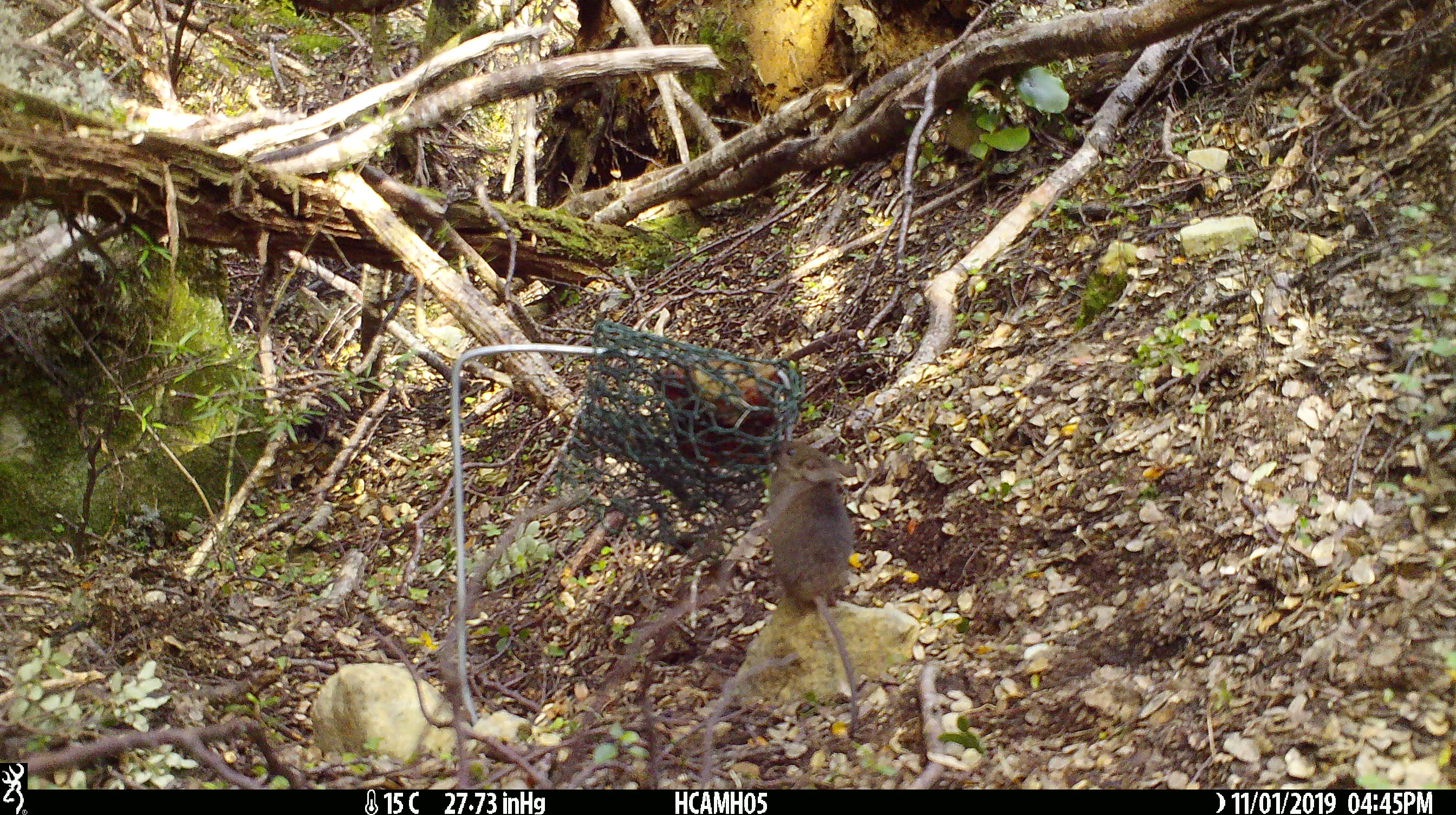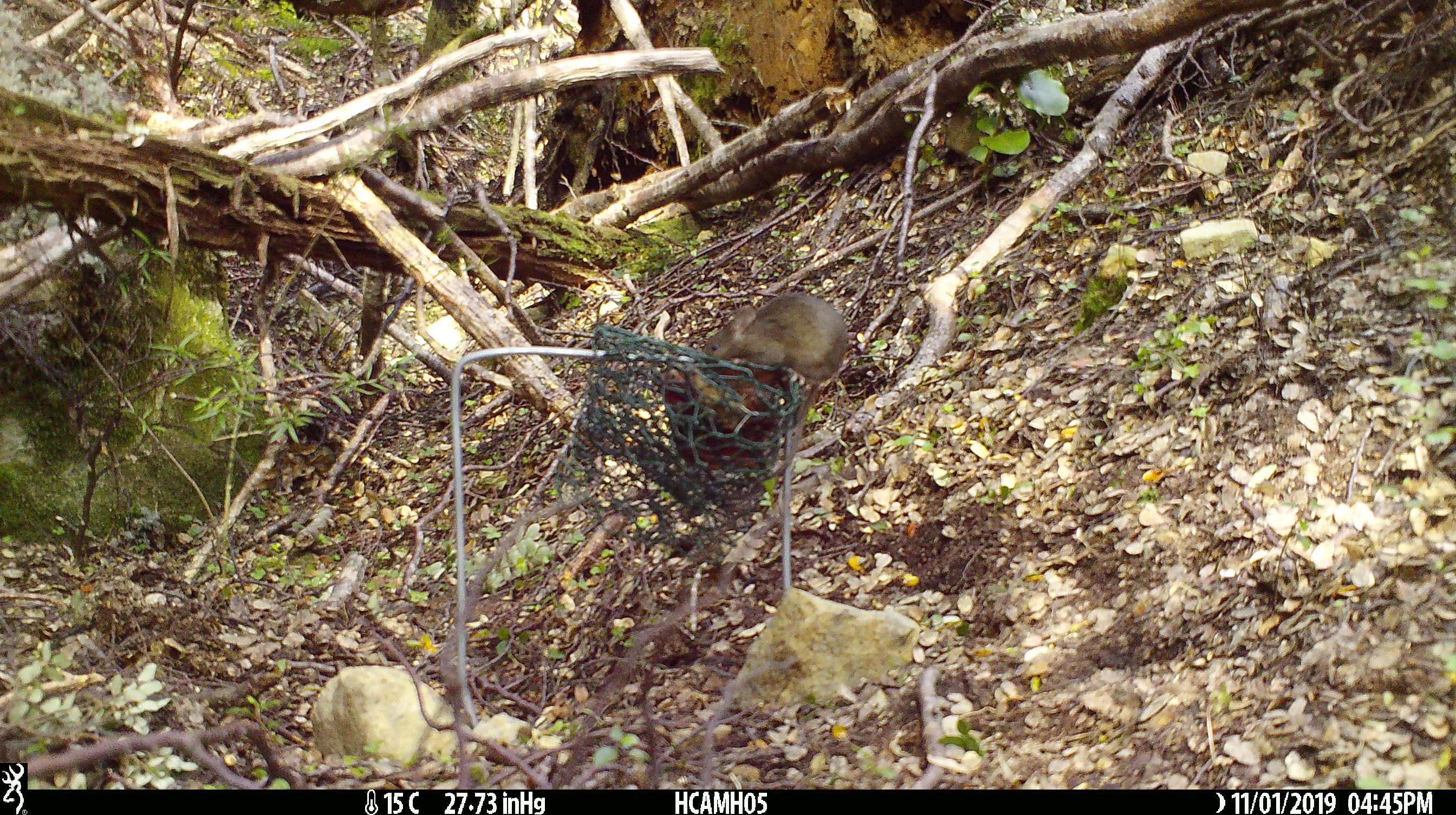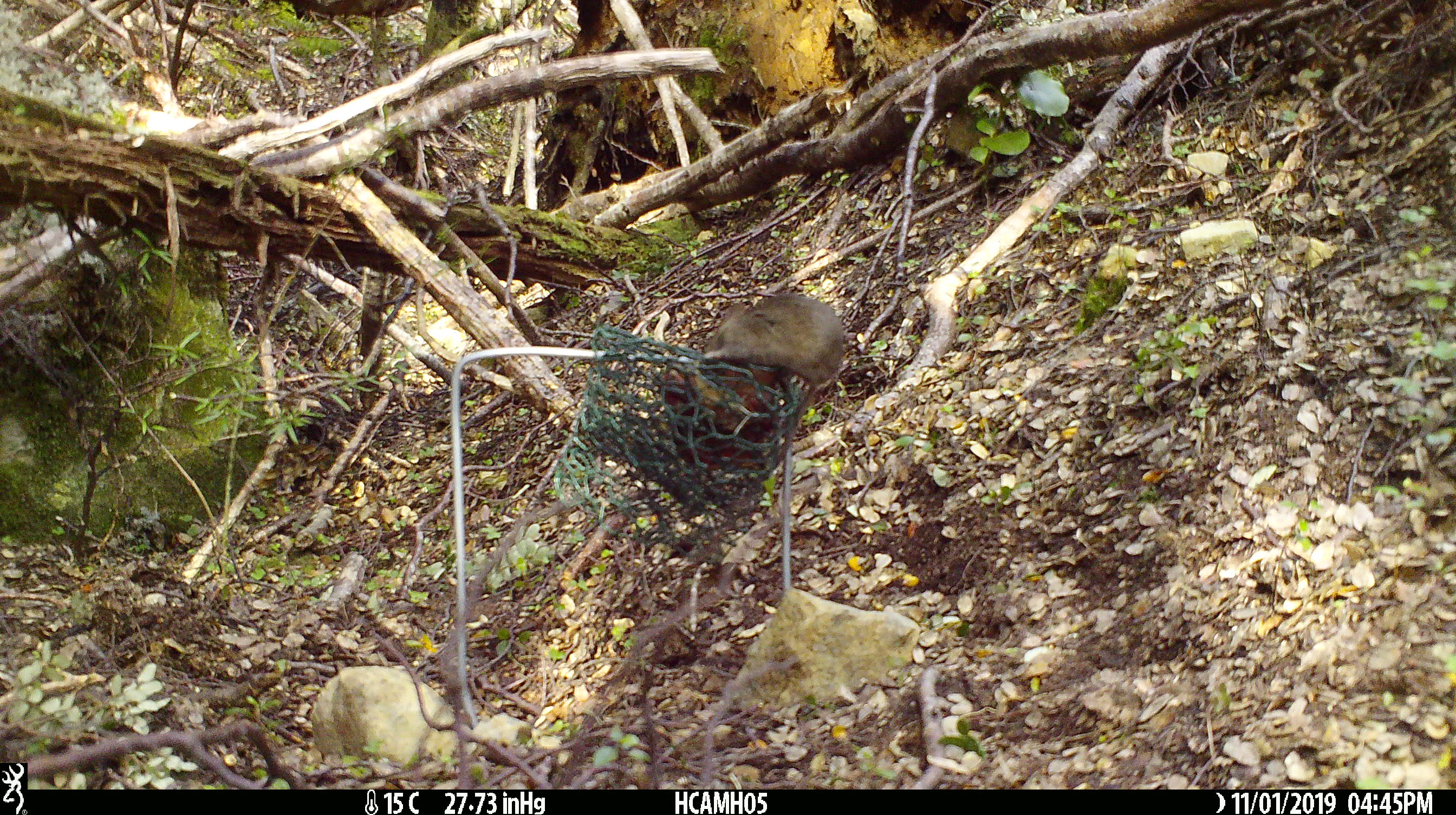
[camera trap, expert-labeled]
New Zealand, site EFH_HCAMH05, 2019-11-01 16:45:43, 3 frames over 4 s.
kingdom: Animalia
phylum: Chordata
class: Mammalia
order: Rodentia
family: Muridae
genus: Mus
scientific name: Mus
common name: mouse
Mouse (Mus).